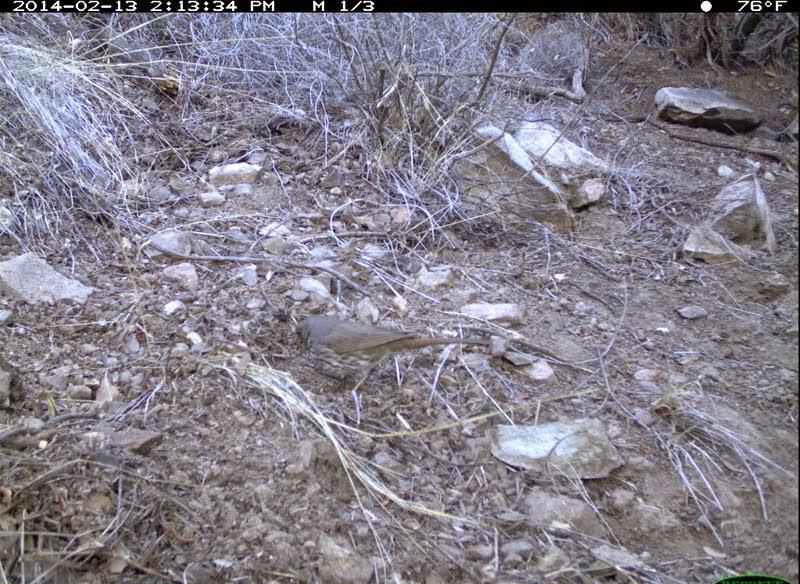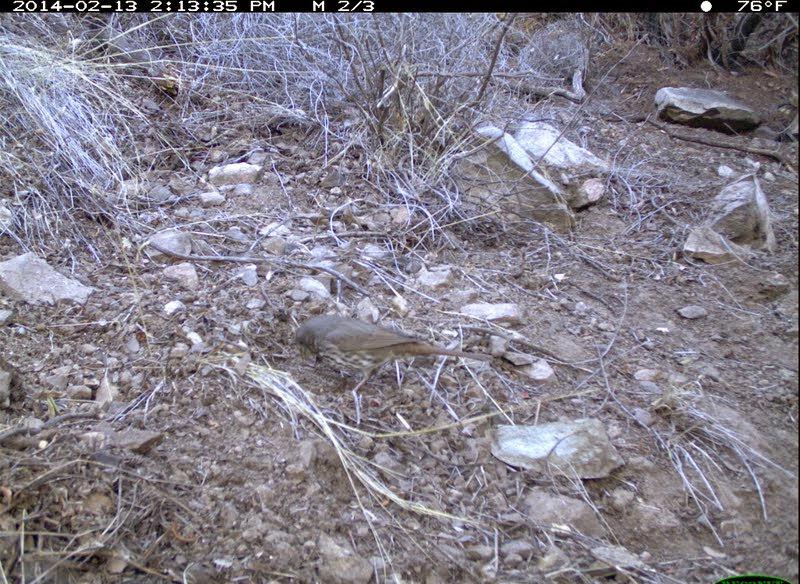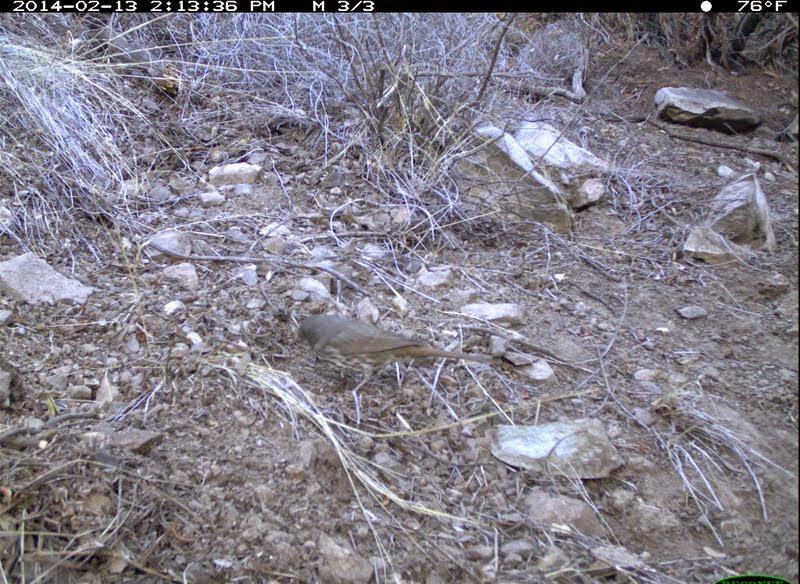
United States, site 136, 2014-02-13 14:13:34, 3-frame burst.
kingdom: Animalia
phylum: Chordata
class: Aves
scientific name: Aves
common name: bird